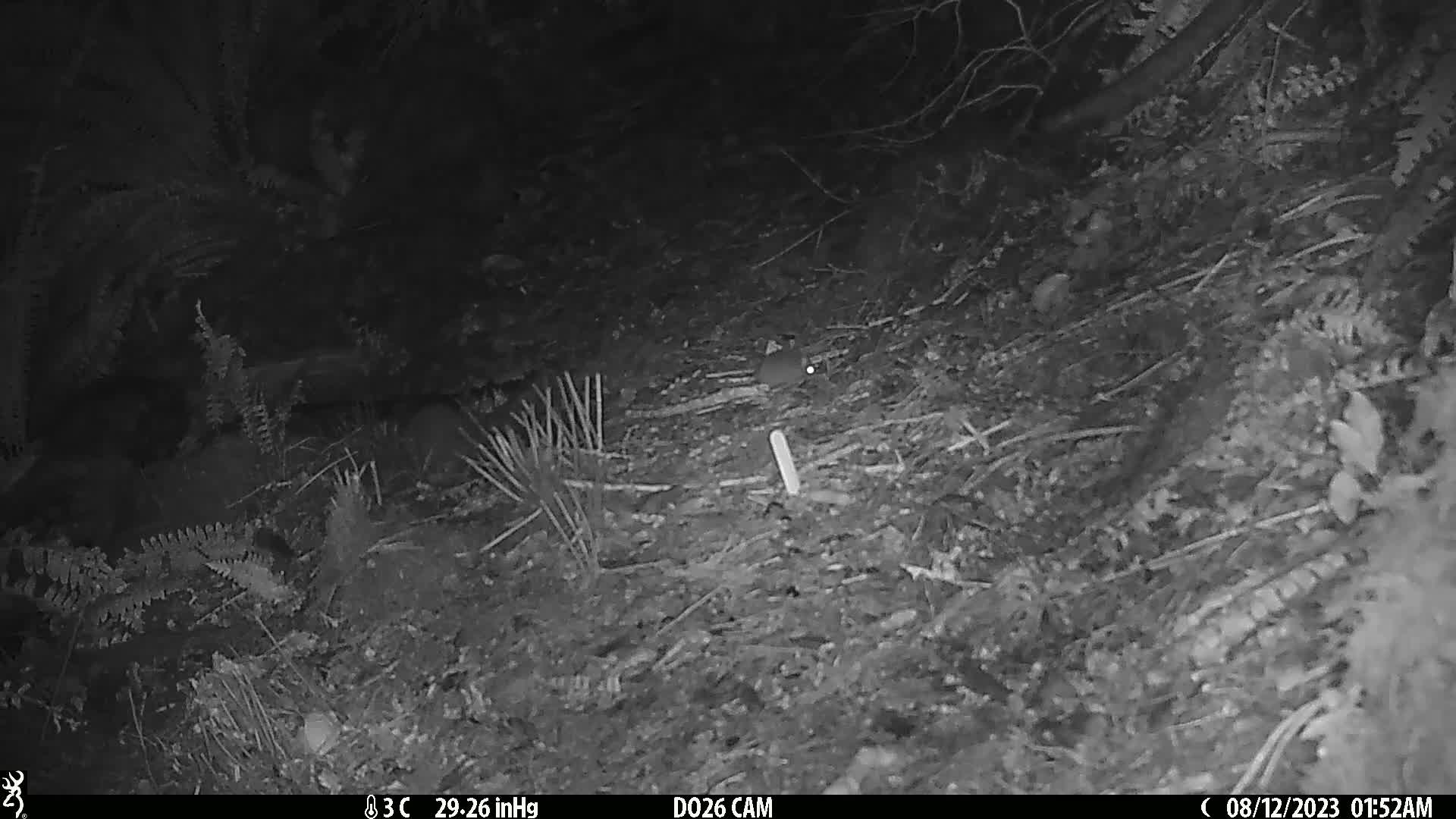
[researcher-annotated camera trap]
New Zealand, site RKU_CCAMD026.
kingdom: Animalia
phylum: Chordata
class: Mammalia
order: Rodentia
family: Muridae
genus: Rattus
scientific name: Rattus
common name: rat